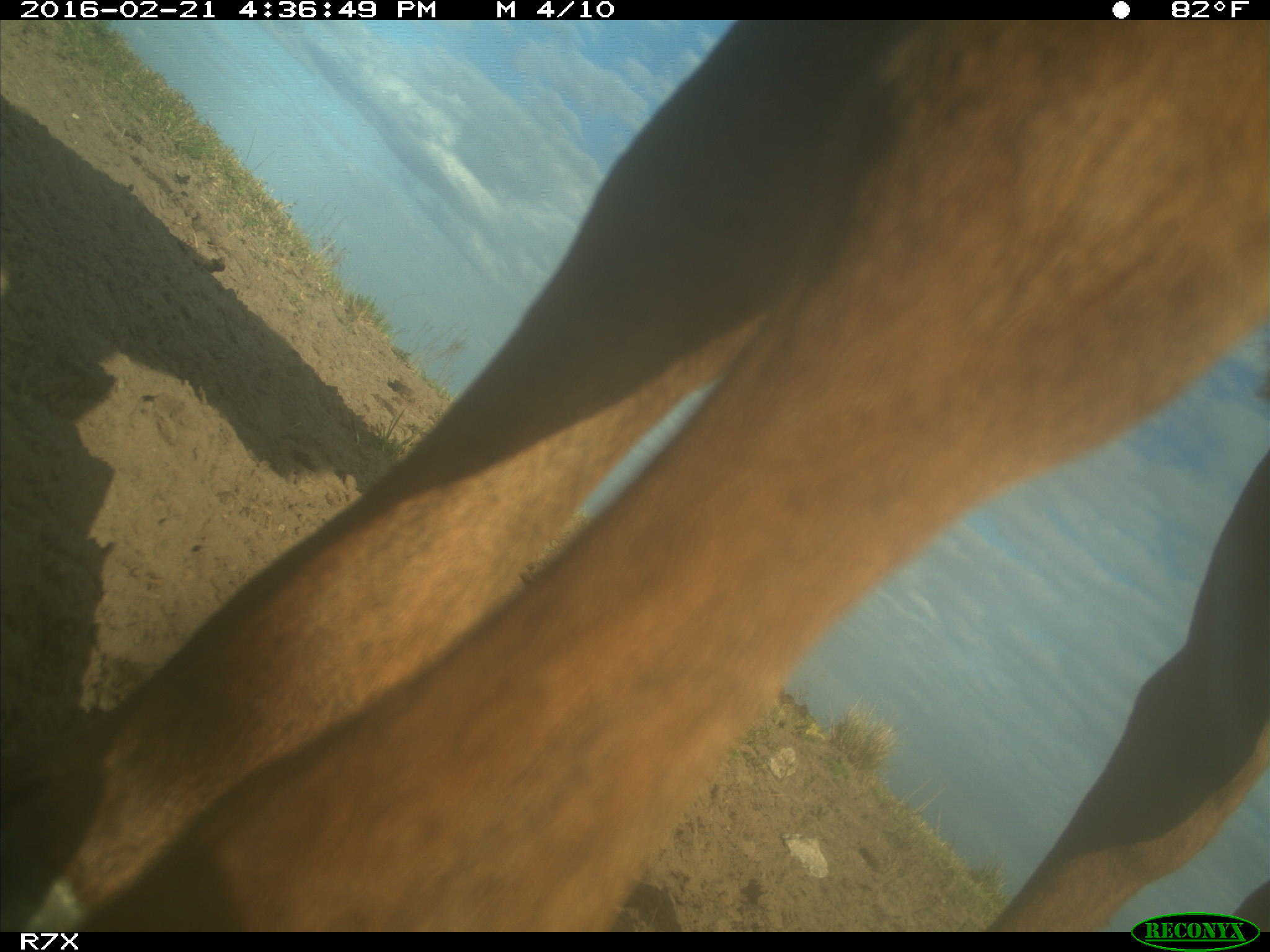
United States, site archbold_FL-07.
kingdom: Animalia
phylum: Chordata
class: Mammalia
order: Artiodactyla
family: Bovidae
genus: Bos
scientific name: Bos taurus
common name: domestic cow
Bos taurus (domestic cow).